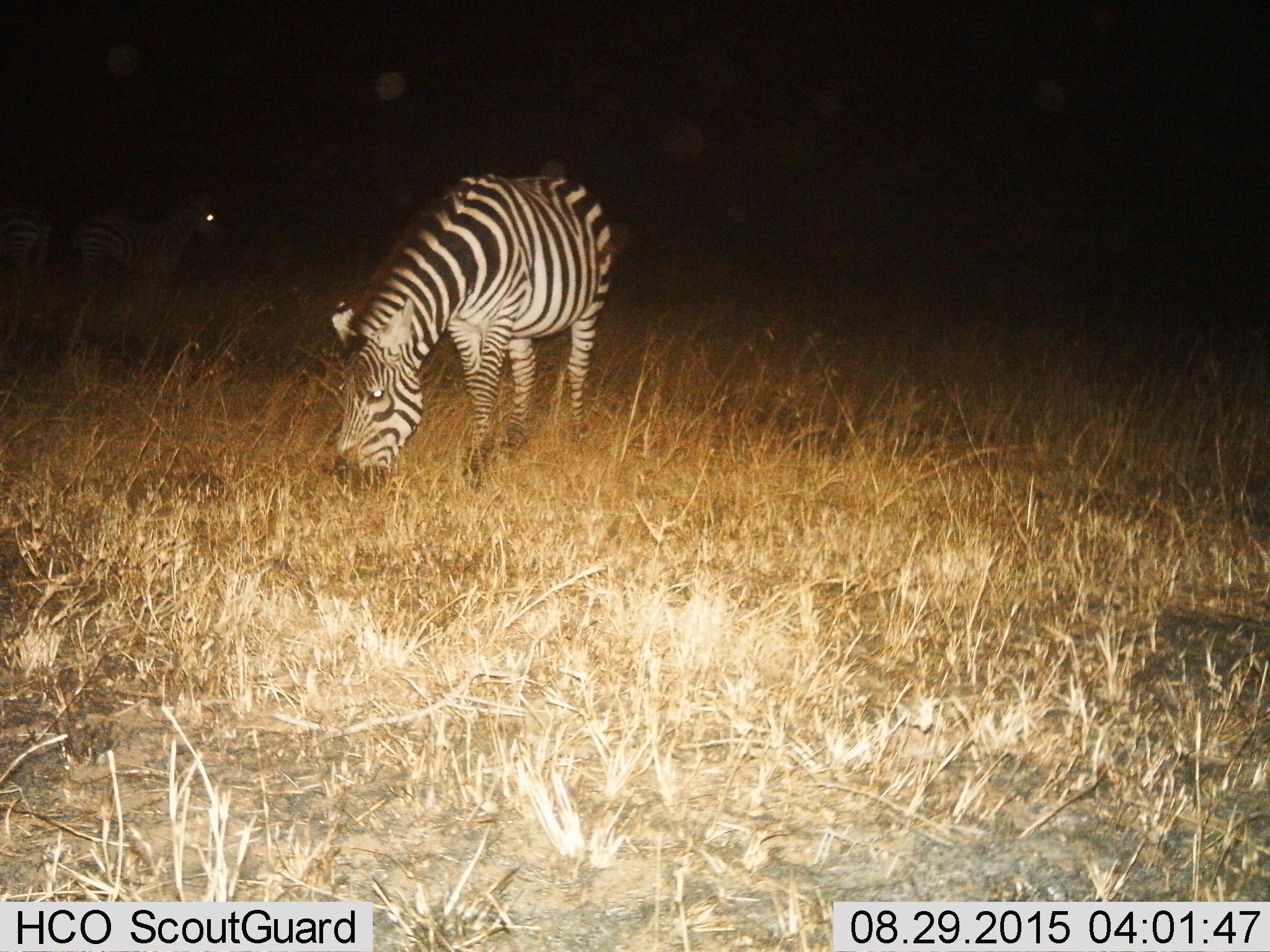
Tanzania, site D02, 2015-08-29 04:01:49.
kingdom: Animalia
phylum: Chordata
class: Mammalia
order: Perissodactyla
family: Equidae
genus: Equus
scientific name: Equus quagga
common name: plains zebra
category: zebra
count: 1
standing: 25%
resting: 5%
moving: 10%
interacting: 0%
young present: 0%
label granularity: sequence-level